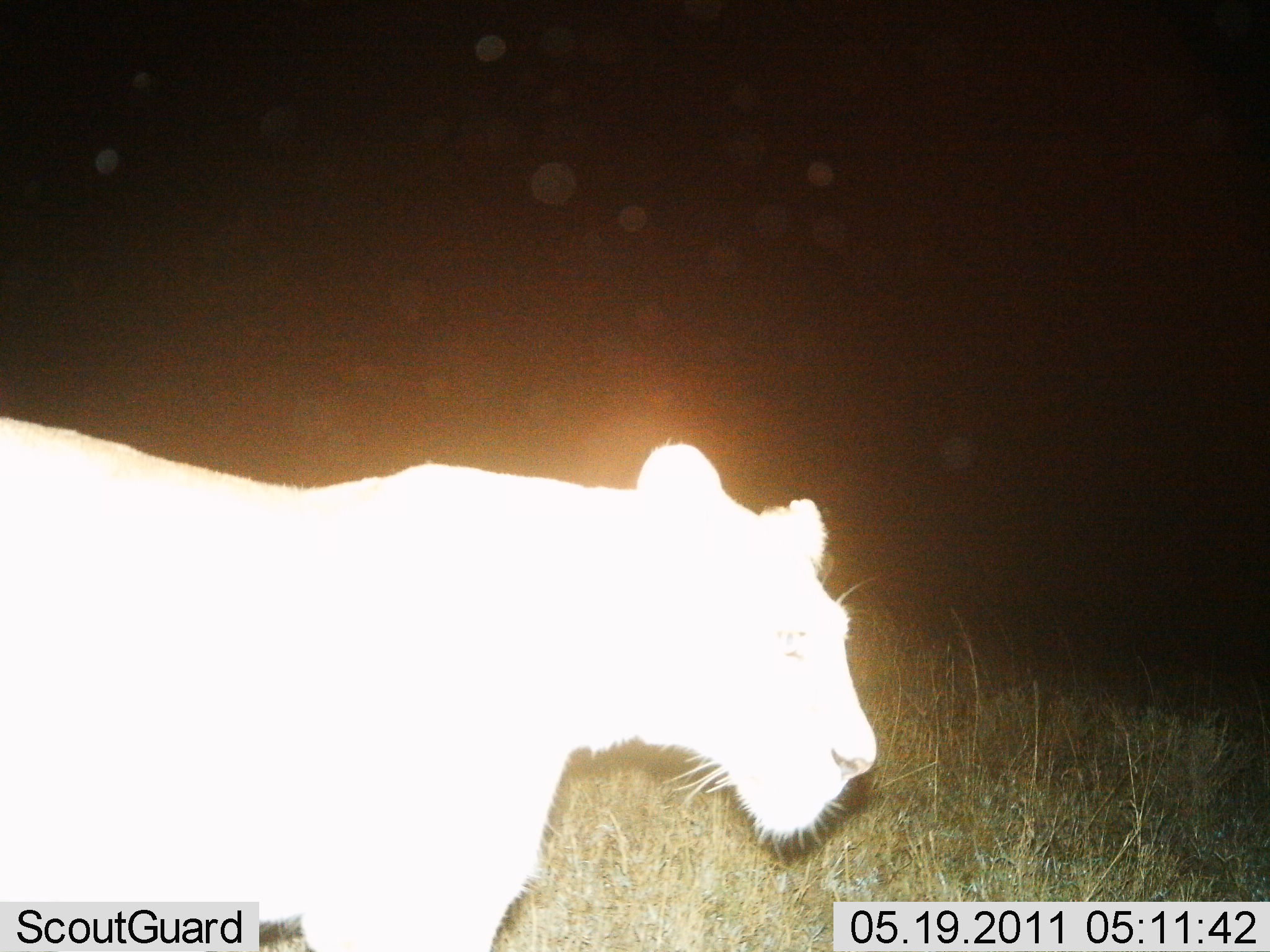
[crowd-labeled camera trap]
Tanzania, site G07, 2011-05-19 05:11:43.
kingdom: Animalia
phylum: Chordata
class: Mammalia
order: Carnivora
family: Felidae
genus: Panthera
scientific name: Panthera leo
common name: lion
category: lionfemale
Lionfemale (lion) (Panthera leo), count 1. Behavior (volunteer vote fractions): standing 42%, resting 0%, moving 58%, interacting 0%. Young present (vote fraction): 0%. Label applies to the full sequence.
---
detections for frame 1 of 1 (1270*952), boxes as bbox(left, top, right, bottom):
animal: bbox(1, 418, 876, 952)